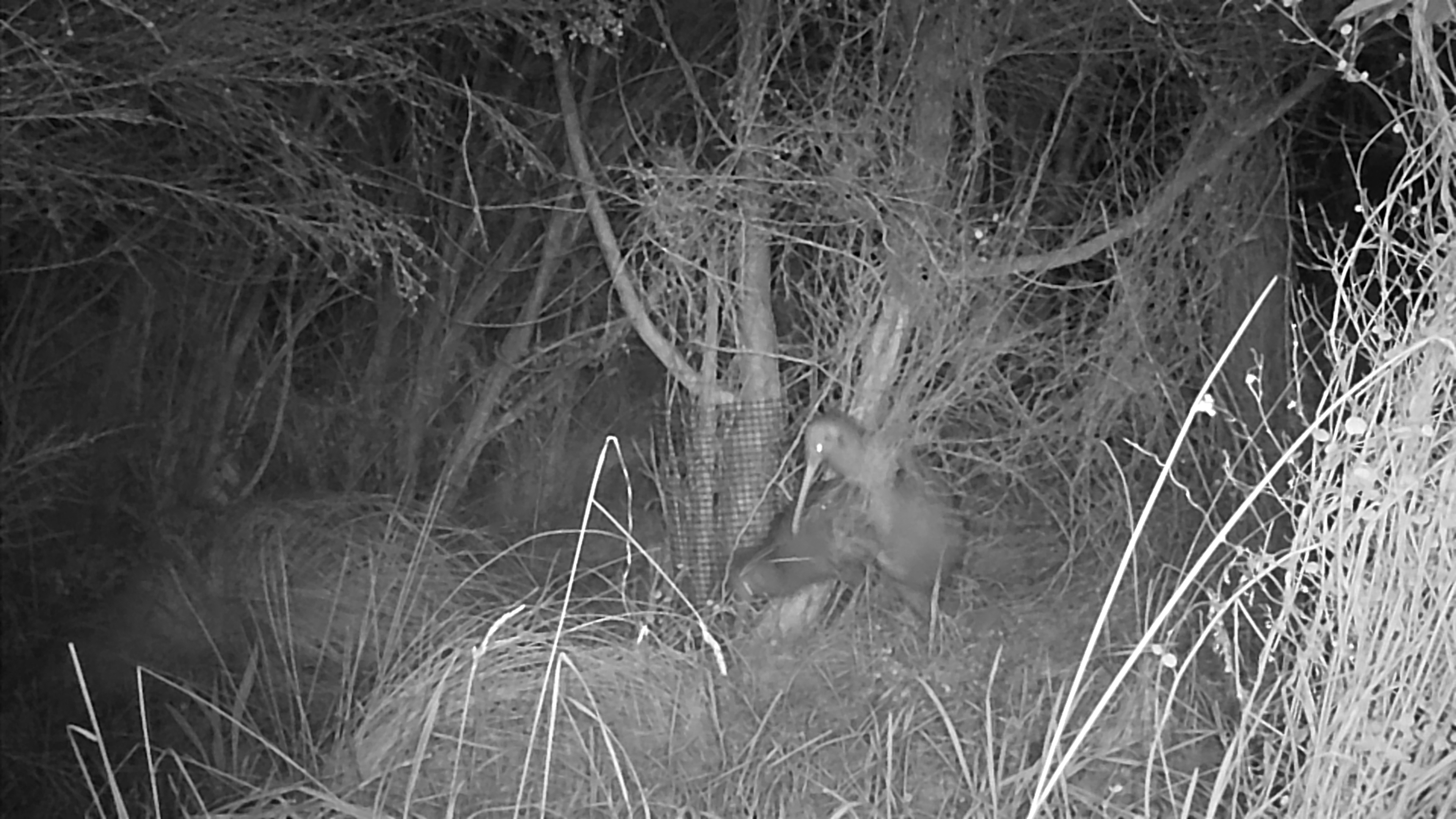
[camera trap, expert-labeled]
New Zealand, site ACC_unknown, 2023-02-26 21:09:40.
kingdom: Animalia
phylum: Chordata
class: Aves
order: Apterygiformes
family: Apterygidae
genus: Apteryx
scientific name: Apteryx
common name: kiwi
Kiwi (Apteryx).